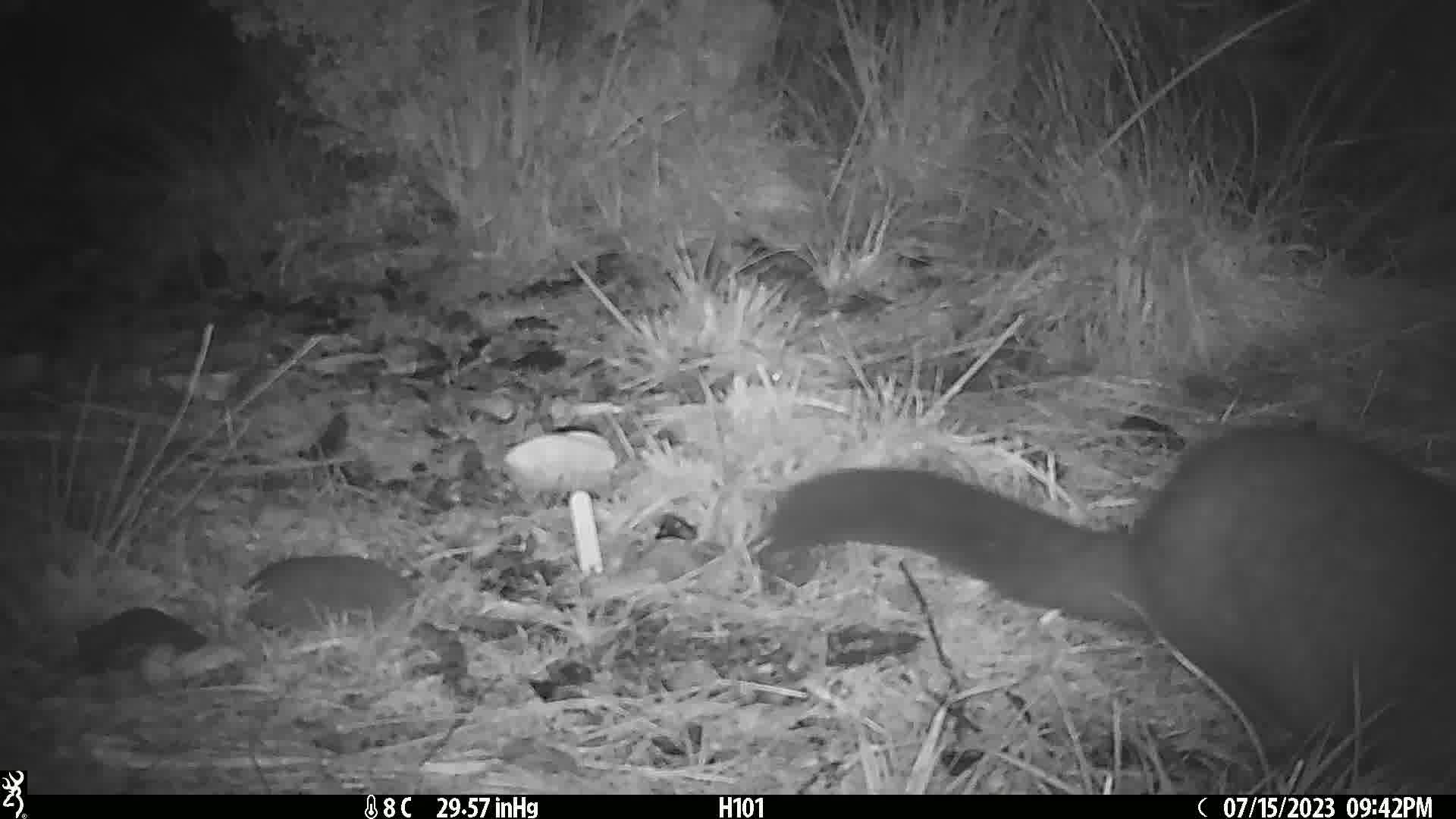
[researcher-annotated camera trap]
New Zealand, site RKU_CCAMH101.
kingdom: Animalia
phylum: Chordata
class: Mammalia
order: Diprotodontia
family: Phalangeridae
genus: Trichosurus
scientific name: Trichosurus vulpecula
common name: common brushtail possum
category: possum